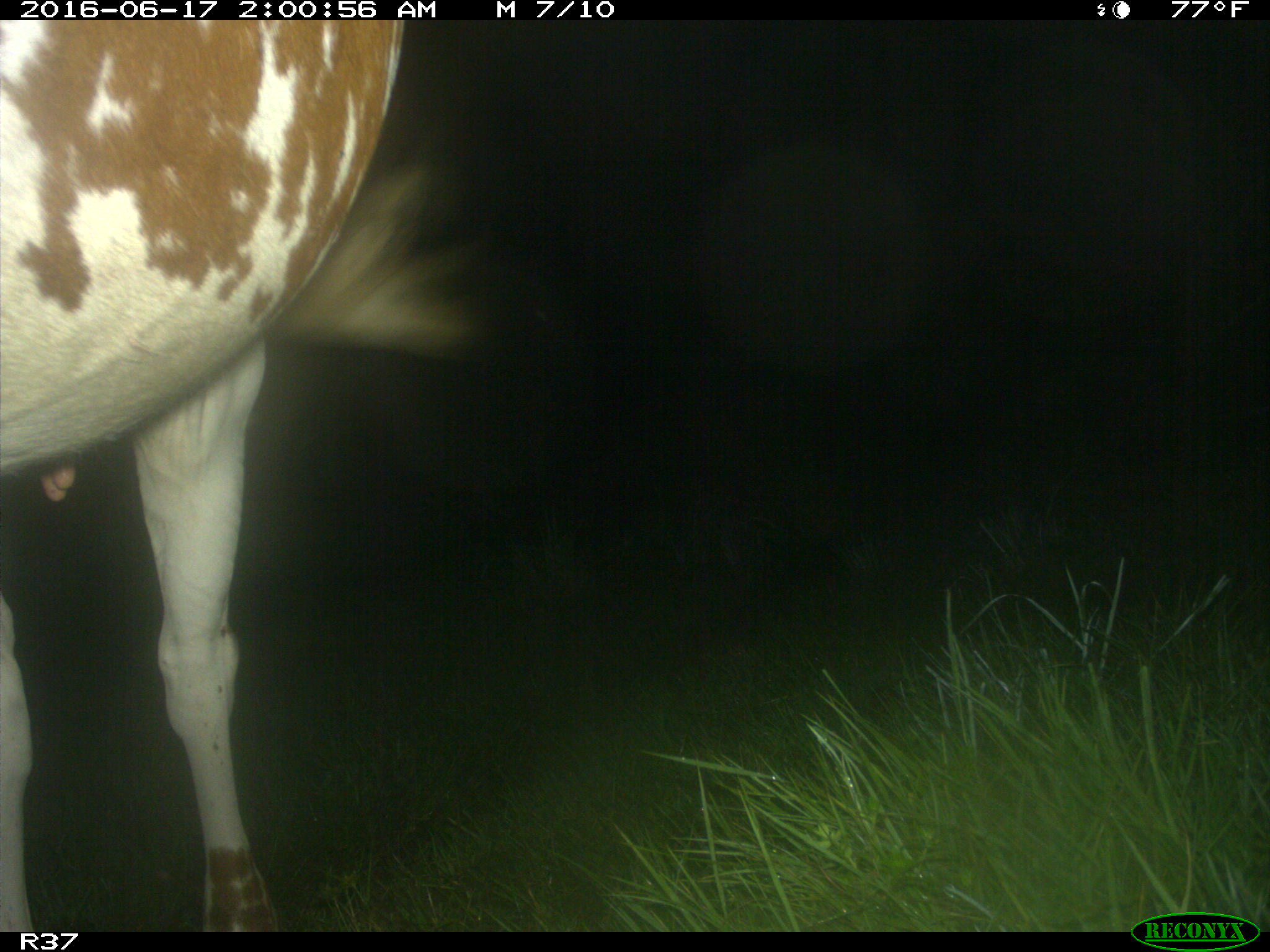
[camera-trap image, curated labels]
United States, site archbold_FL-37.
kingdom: Animalia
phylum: Chordata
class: Mammalia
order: Artiodactyla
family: Bovidae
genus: Bos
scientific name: Bos taurus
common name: domestic cow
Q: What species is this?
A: Bos taurus (domestic cow).